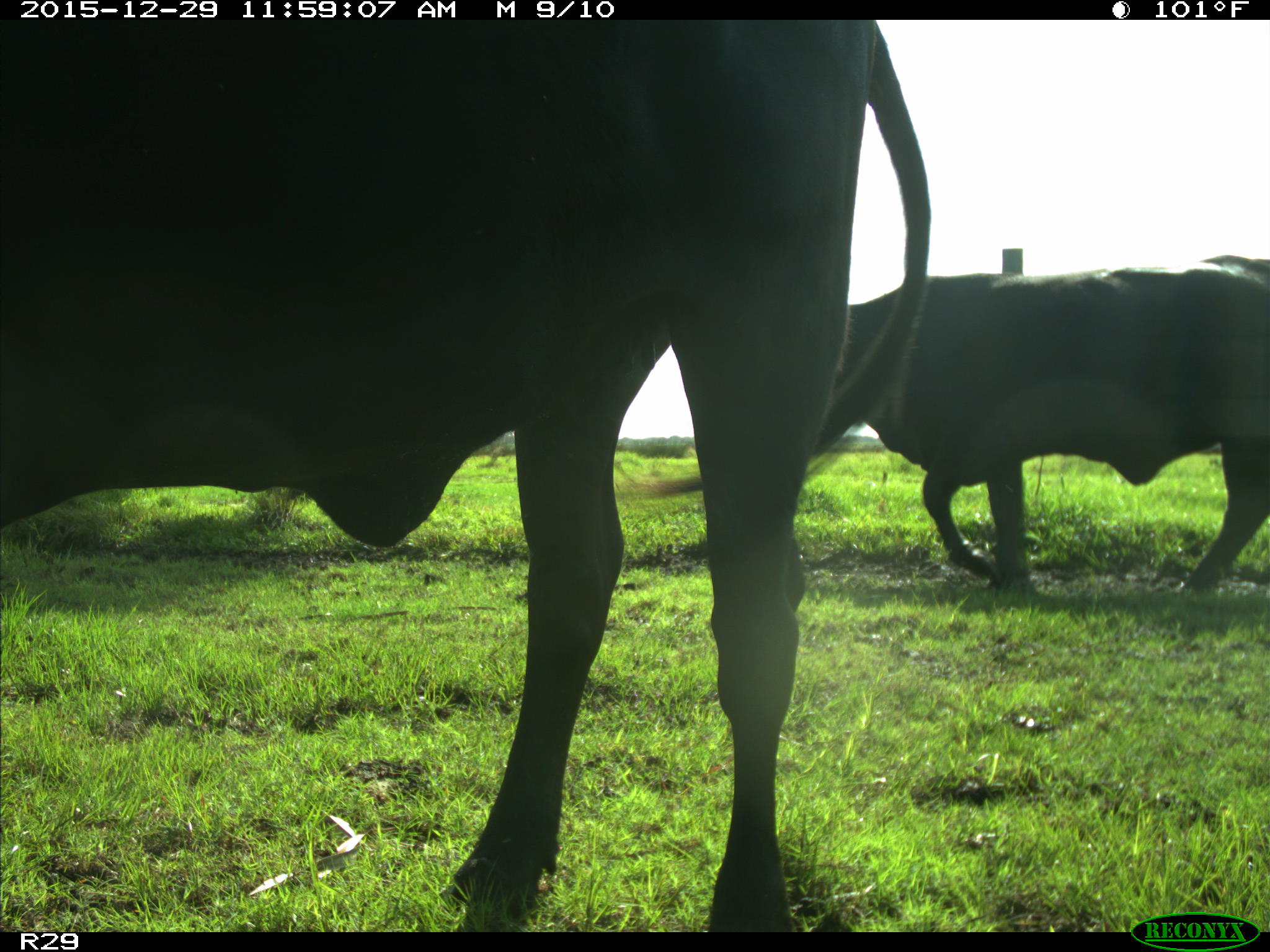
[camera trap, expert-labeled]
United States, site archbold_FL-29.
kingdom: Animalia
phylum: Chordata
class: Mammalia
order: Artiodactyla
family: Bovidae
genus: Bos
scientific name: Bos taurus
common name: domestic cow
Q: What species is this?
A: Bos taurus (domestic cow).